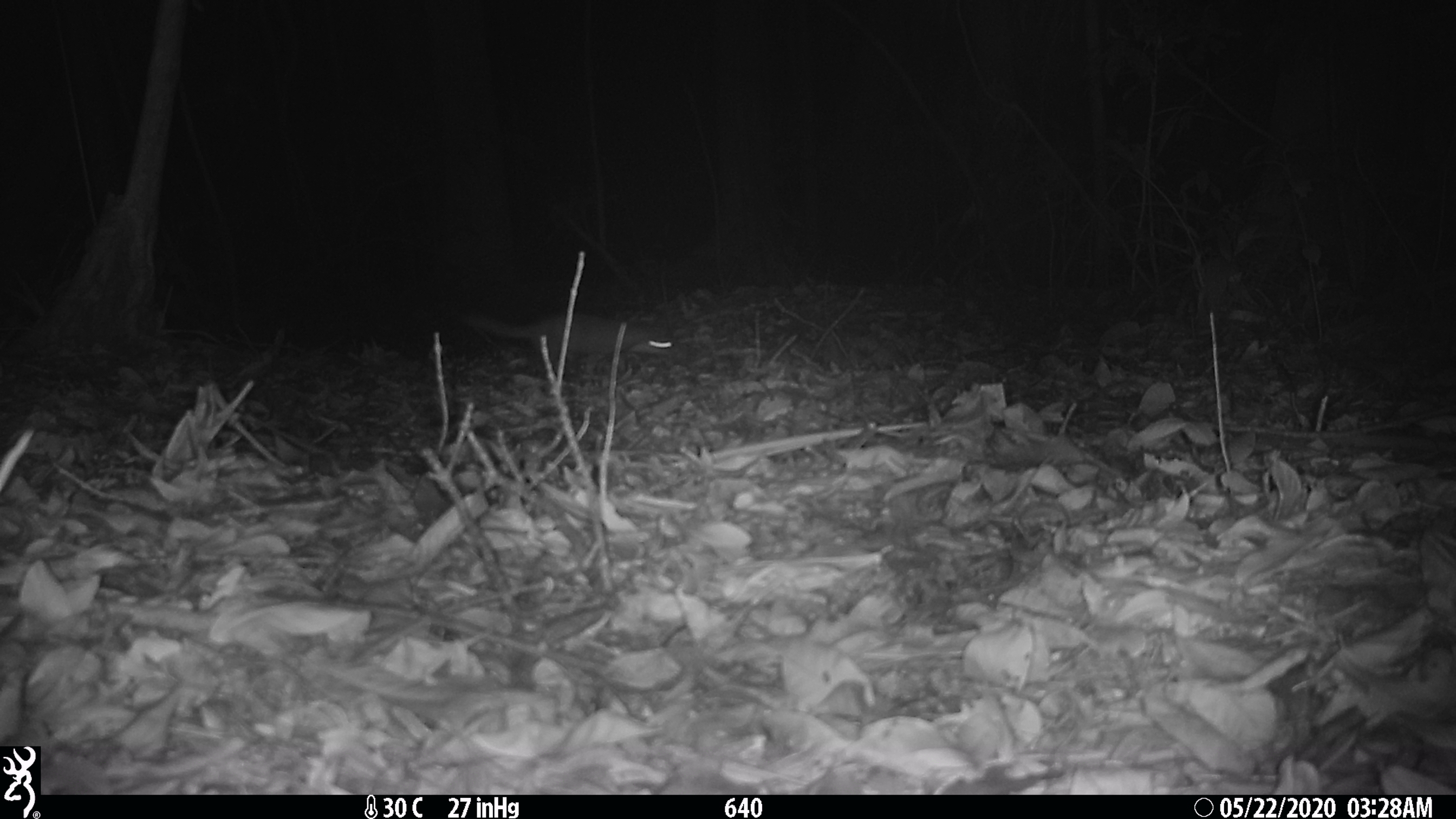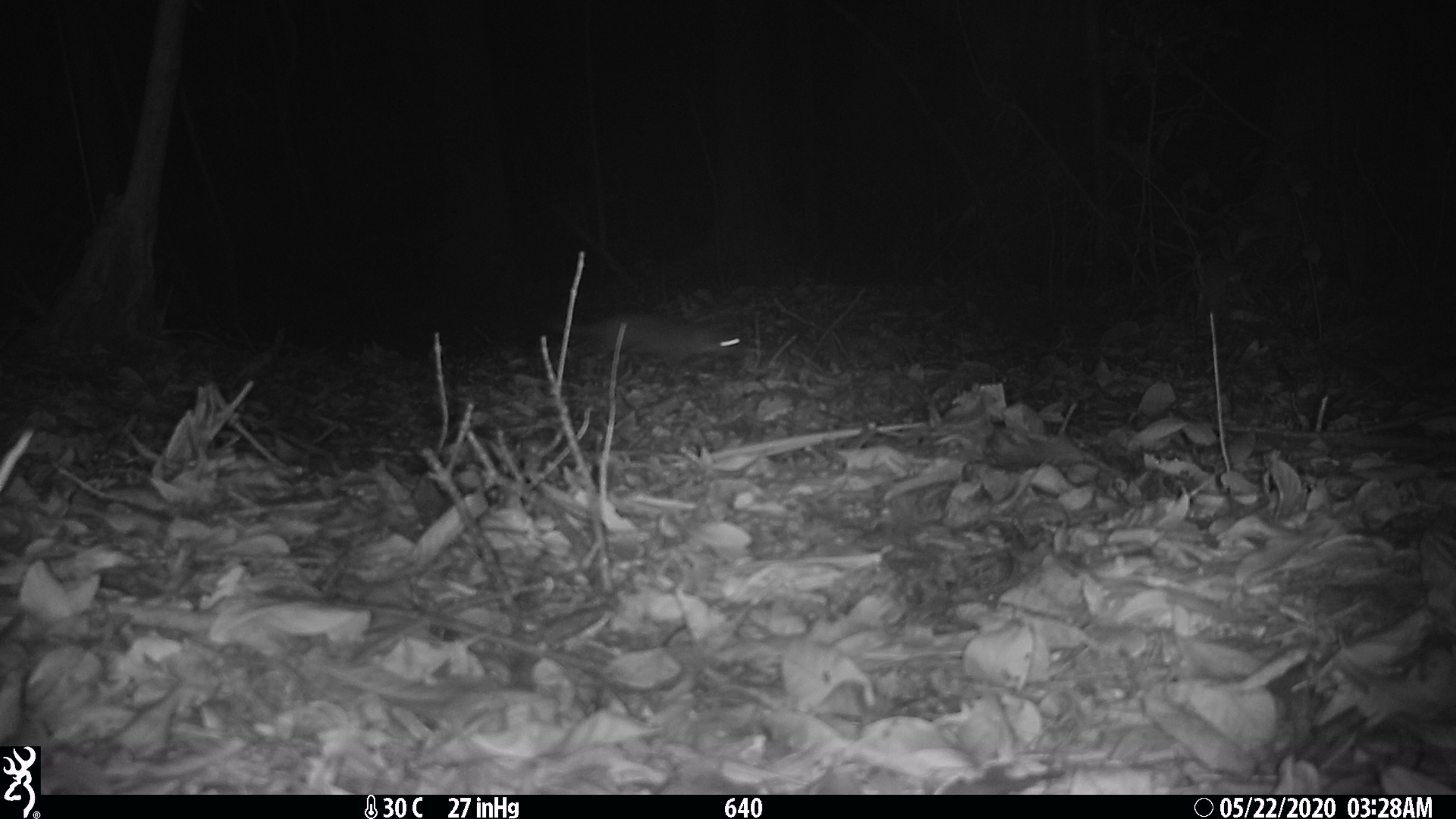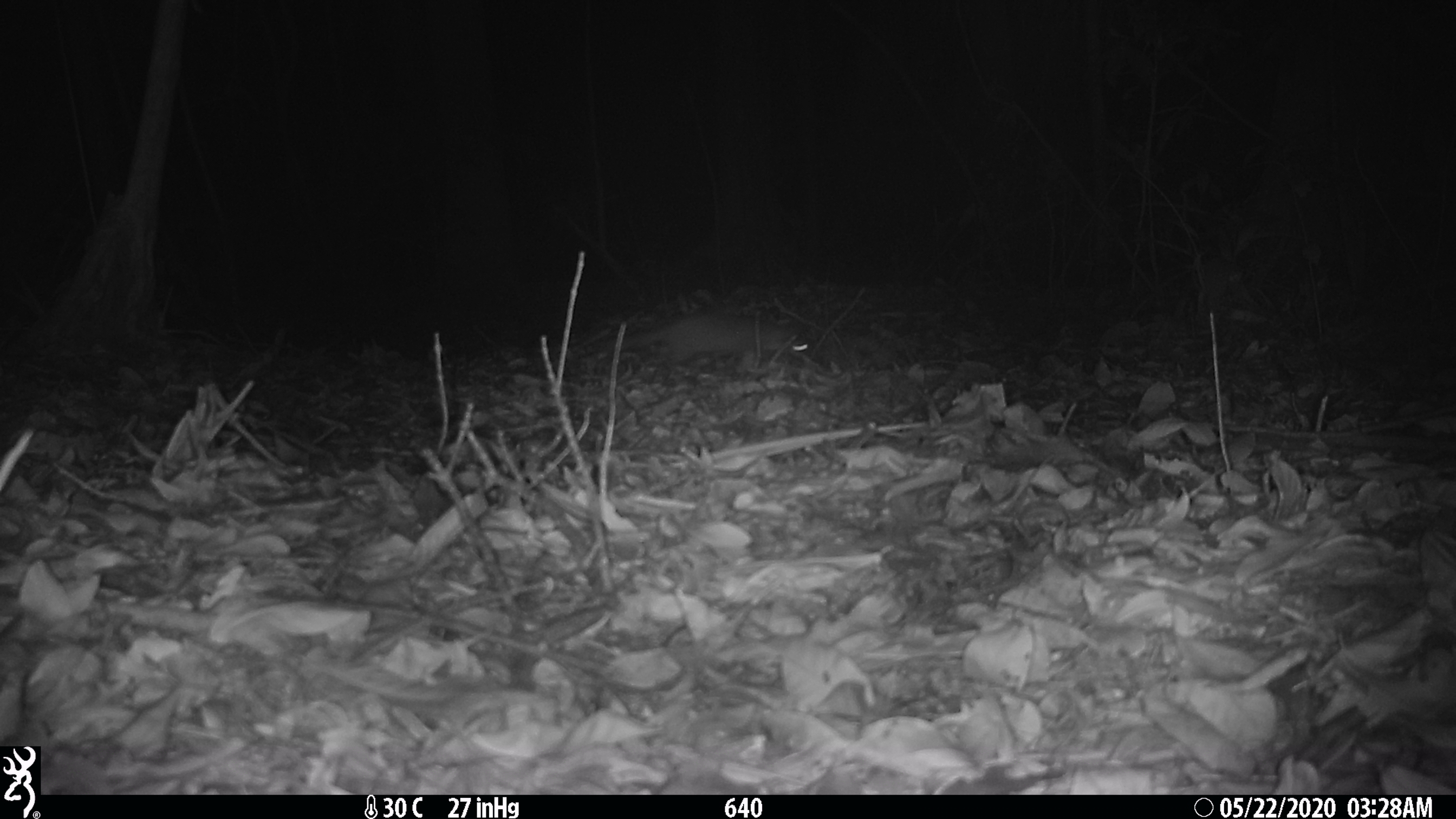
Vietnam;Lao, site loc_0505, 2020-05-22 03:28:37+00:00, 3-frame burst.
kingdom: Animalia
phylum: Chordata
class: Mammalia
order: Carnivora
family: Mustelidae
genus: Melogale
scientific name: Melogale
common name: ferret badger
Ferret badger (Melogale). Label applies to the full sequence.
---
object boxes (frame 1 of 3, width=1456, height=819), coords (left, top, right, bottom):
ferret badger: (461, 307, 678, 375)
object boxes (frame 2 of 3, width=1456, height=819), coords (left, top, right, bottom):
ferret badger: (541, 305, 744, 370)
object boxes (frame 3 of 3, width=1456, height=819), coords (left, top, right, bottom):
ferret badger: (592, 303, 814, 365)